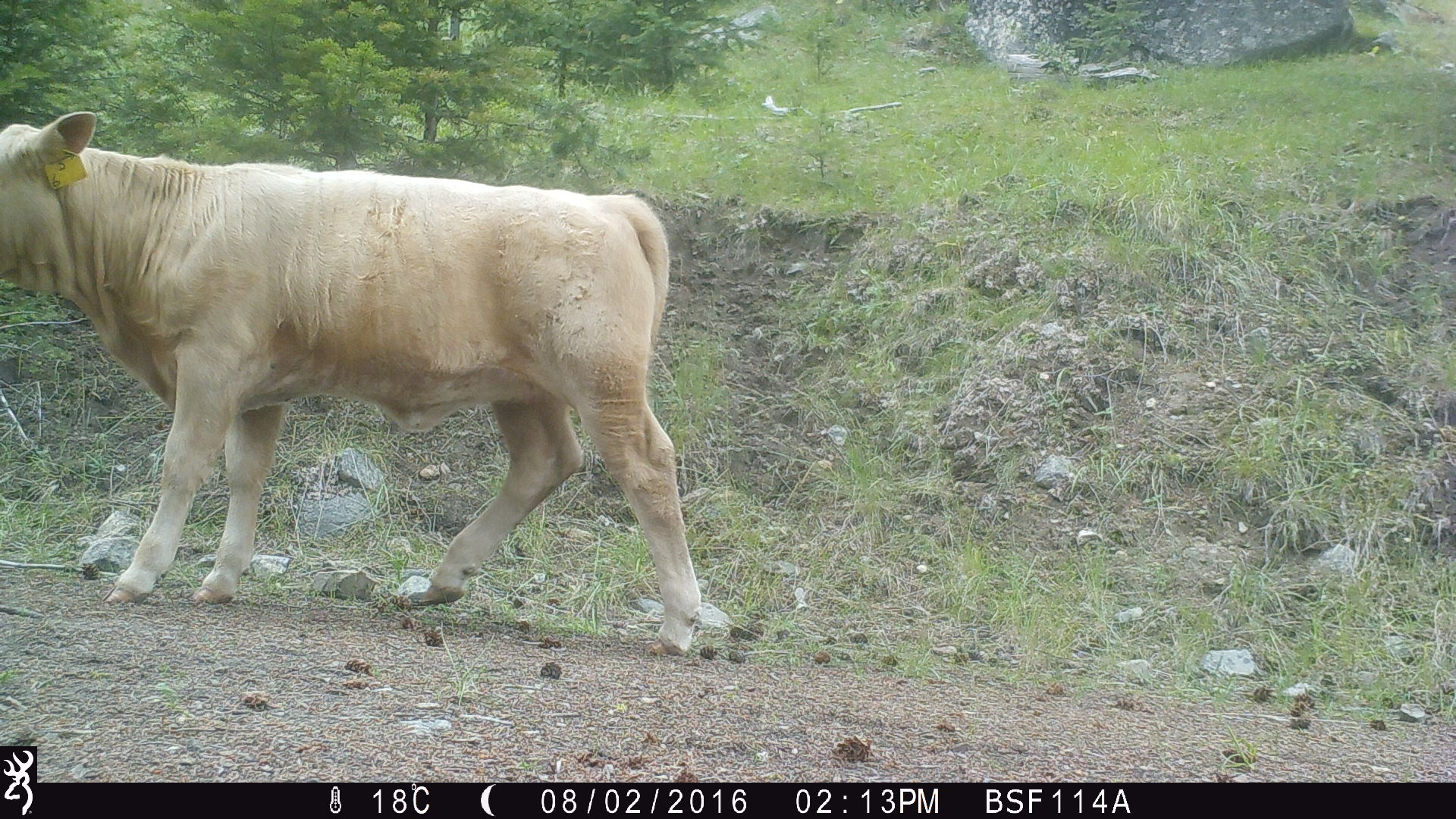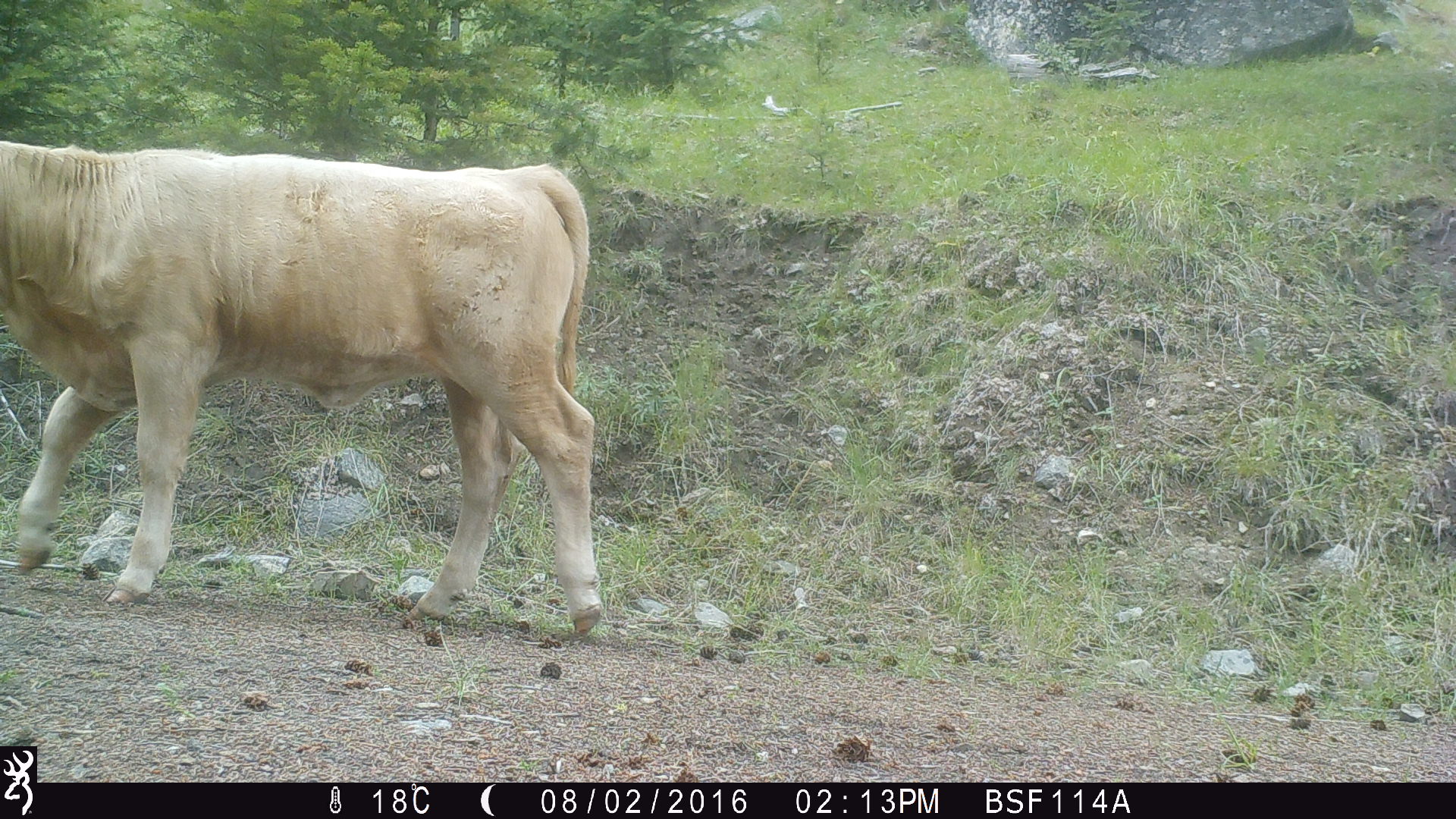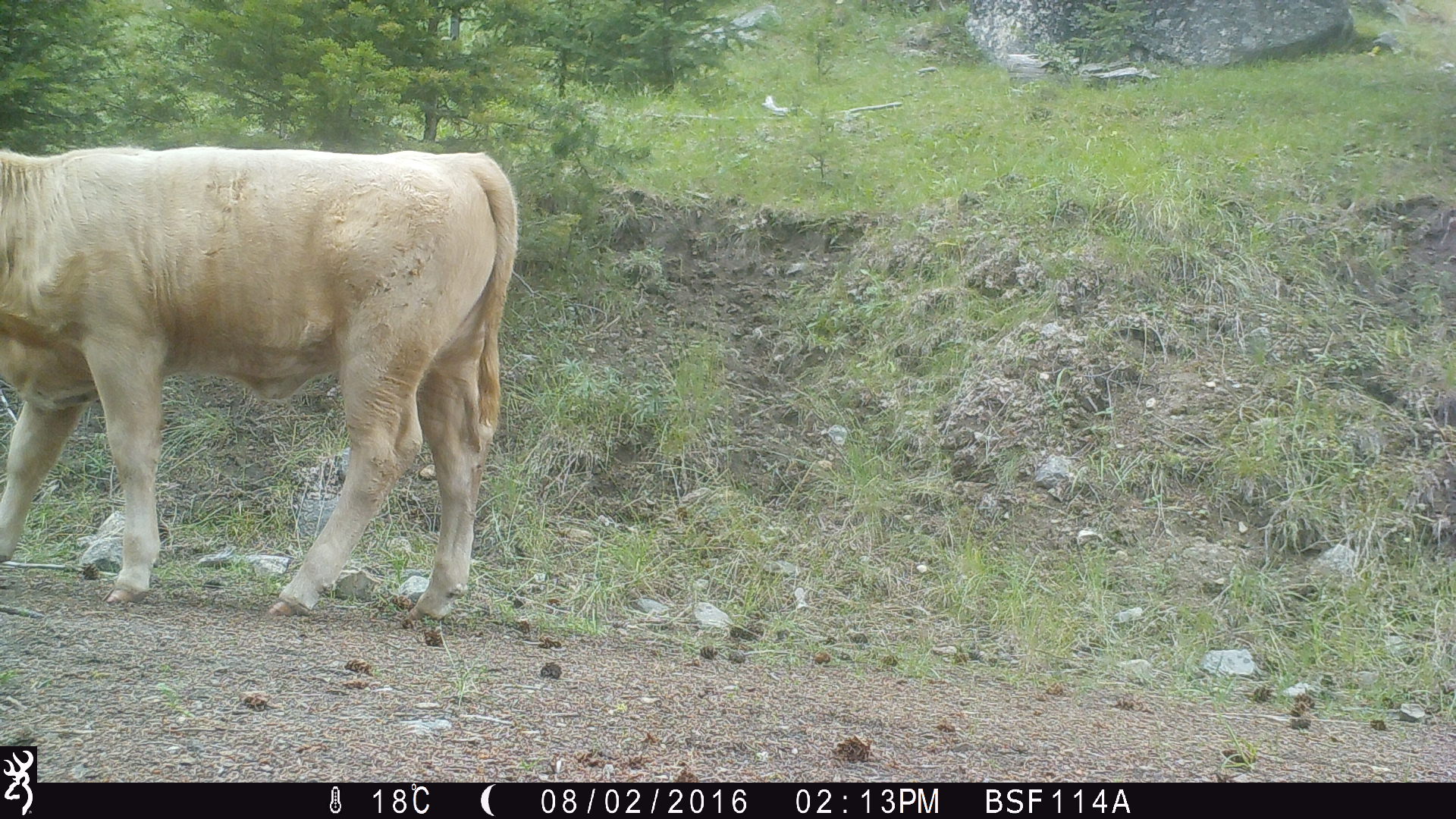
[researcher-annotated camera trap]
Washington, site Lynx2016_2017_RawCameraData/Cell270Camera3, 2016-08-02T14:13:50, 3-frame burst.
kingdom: Animalia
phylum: Chordata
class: Mammalia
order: Artiodactyla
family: Bovidae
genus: Bos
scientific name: Bos taurus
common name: domestic cattle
Domestic cattle (Bos taurus). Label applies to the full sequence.